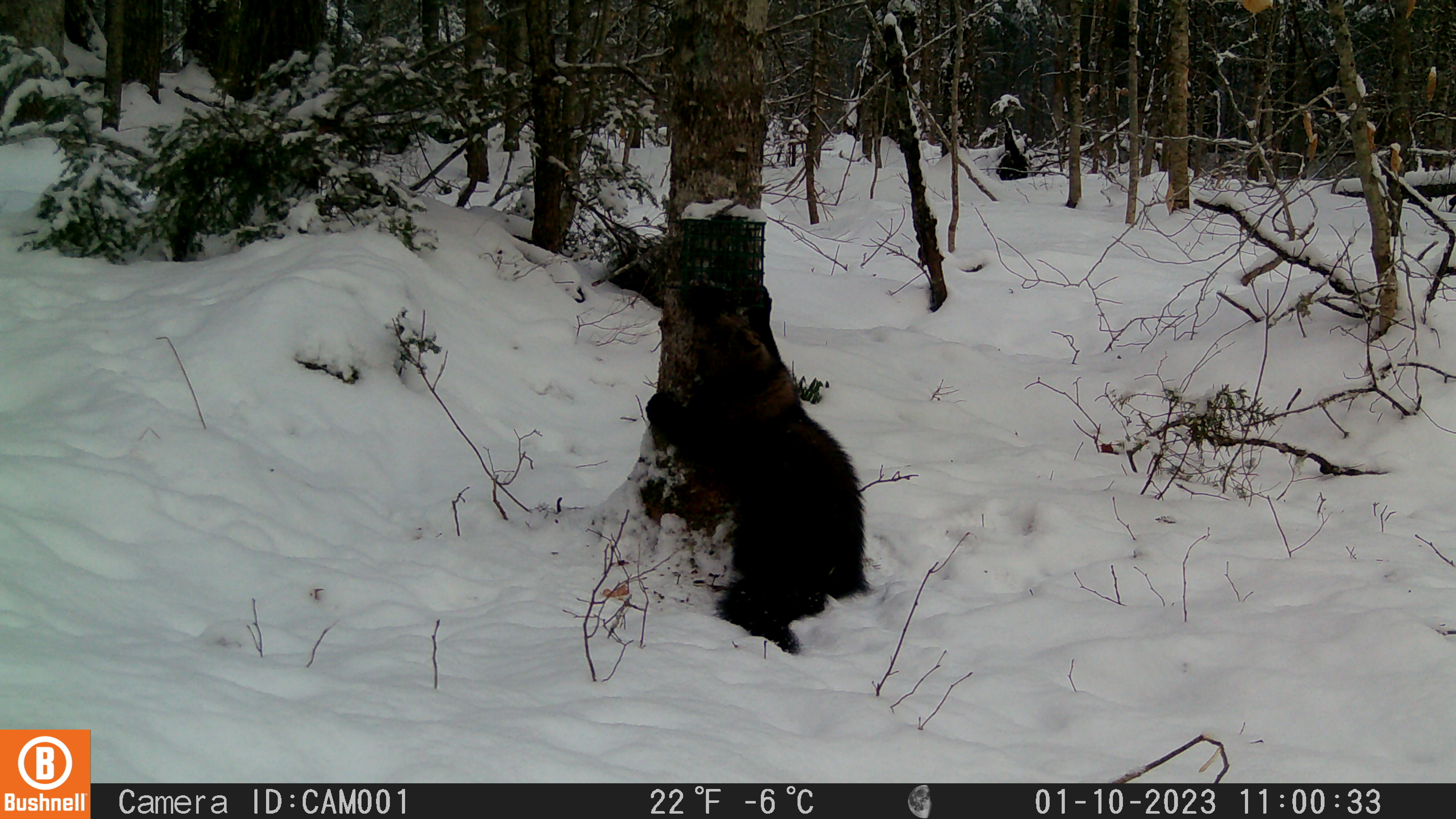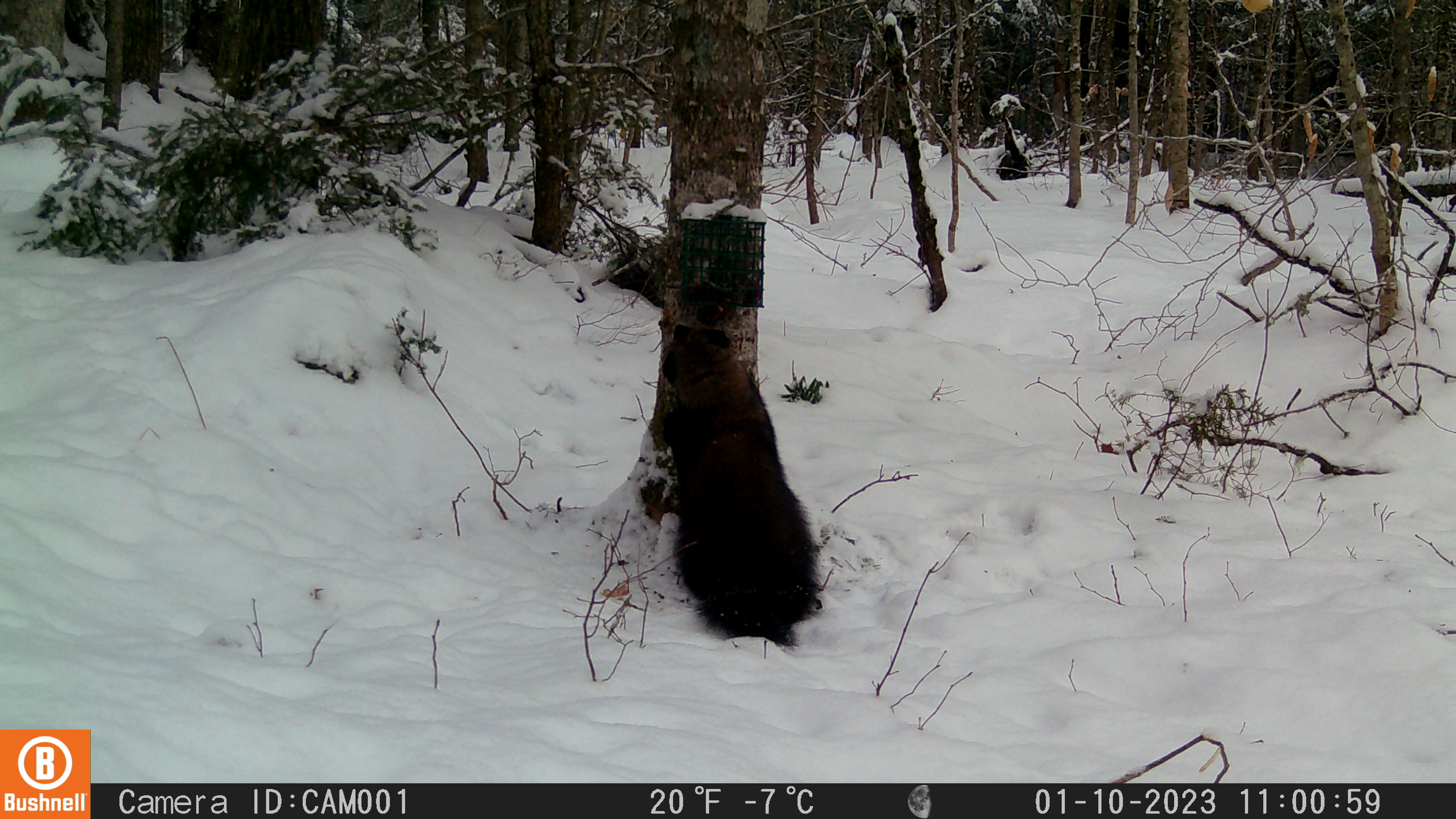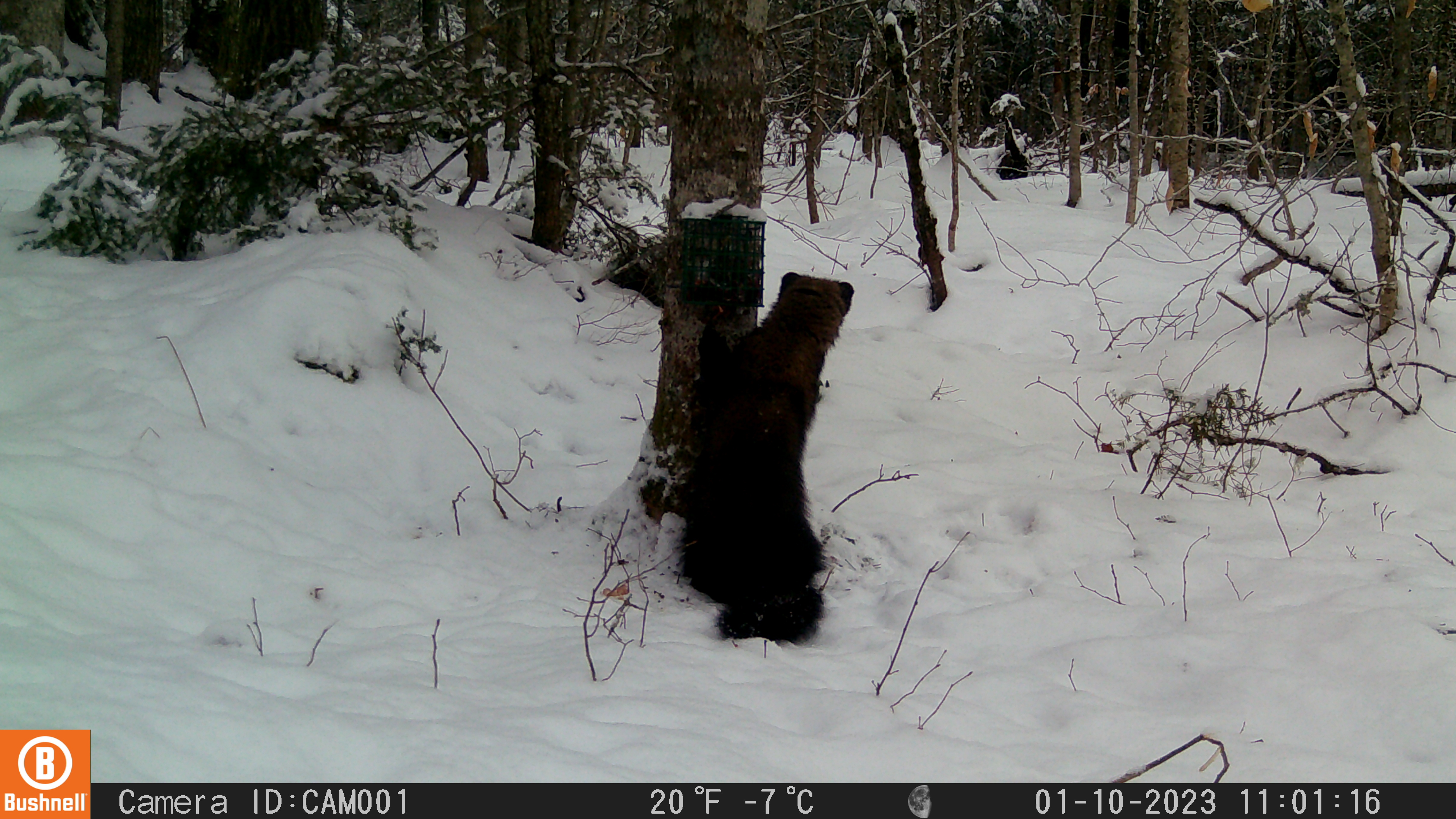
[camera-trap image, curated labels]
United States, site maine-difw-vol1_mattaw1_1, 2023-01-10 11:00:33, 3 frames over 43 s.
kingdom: Animalia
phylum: Chordata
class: Mammalia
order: Carnivora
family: Mustelidae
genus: Pekania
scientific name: Pekania pennanti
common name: fisher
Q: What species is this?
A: Fisher (Pekania pennanti).